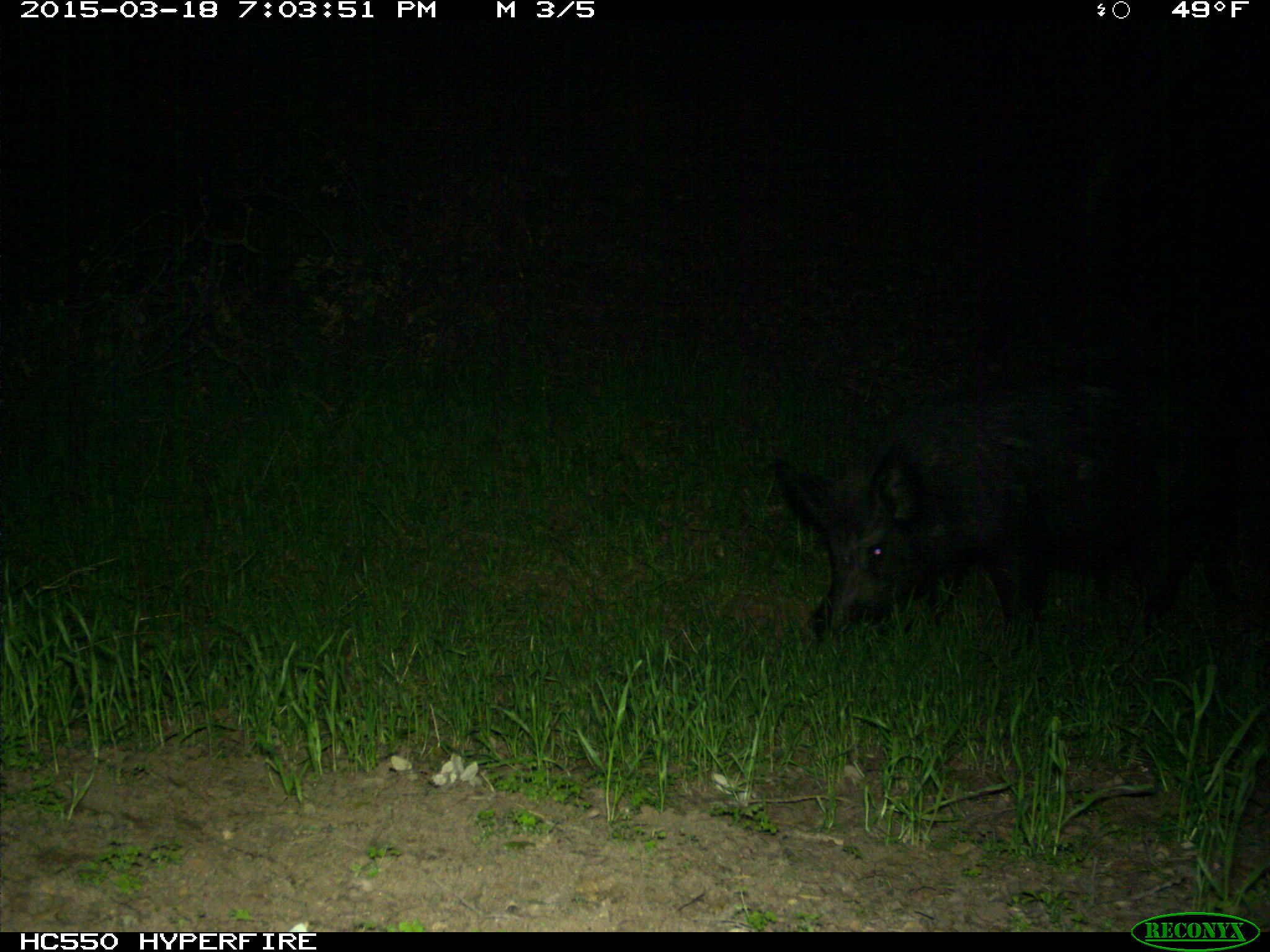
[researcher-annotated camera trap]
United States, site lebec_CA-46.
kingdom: Animalia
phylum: Chordata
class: Mammalia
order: Artiodactyla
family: Suidae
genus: Sus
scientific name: Sus scrofa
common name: wild boar